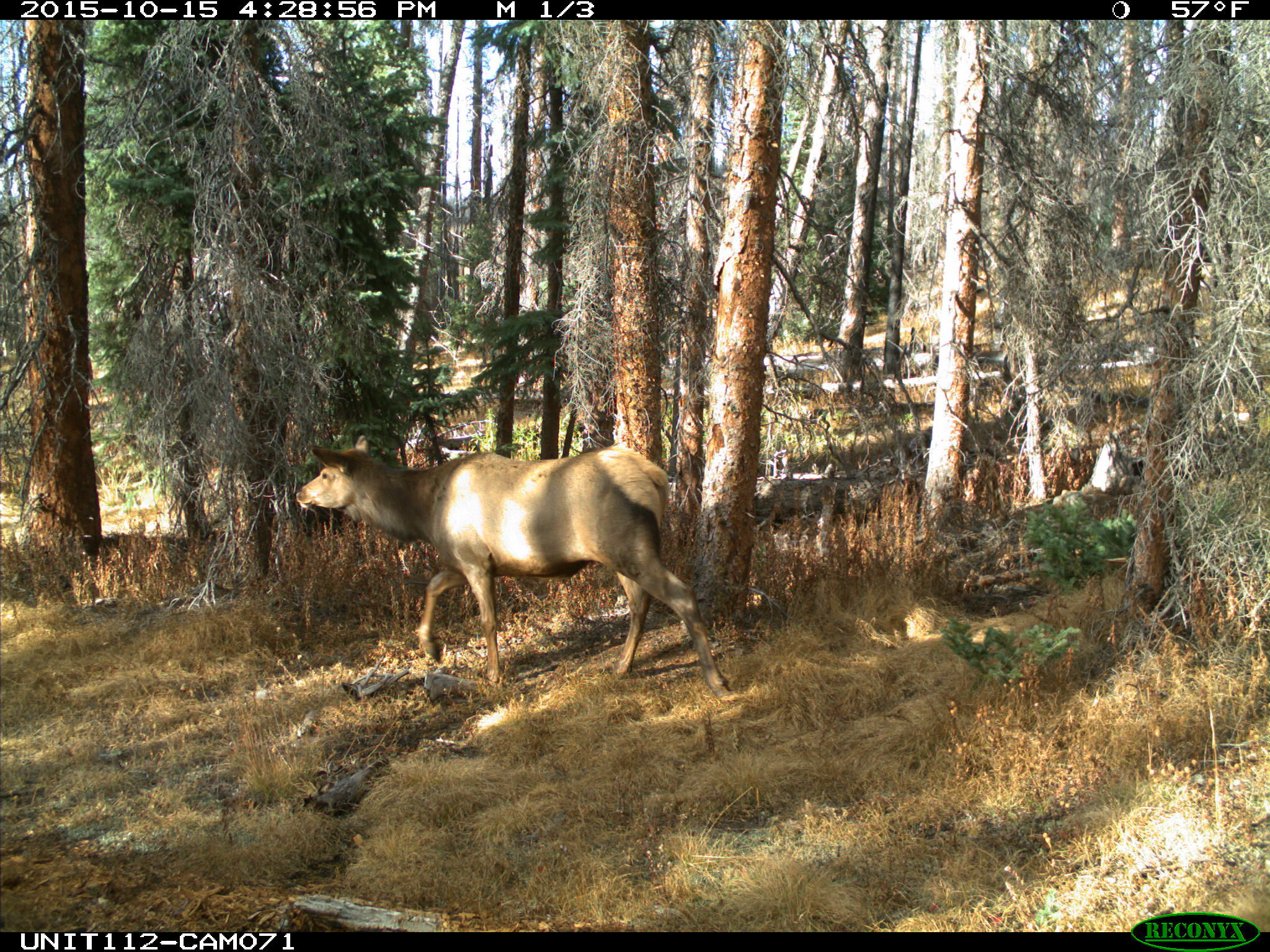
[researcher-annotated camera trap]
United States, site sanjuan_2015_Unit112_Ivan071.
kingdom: Animalia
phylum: Chordata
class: Mammalia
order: Artiodactyla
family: Cervidae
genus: Cervus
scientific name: Cervus elaphus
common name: red deer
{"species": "Cervus elaphus (red deer)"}